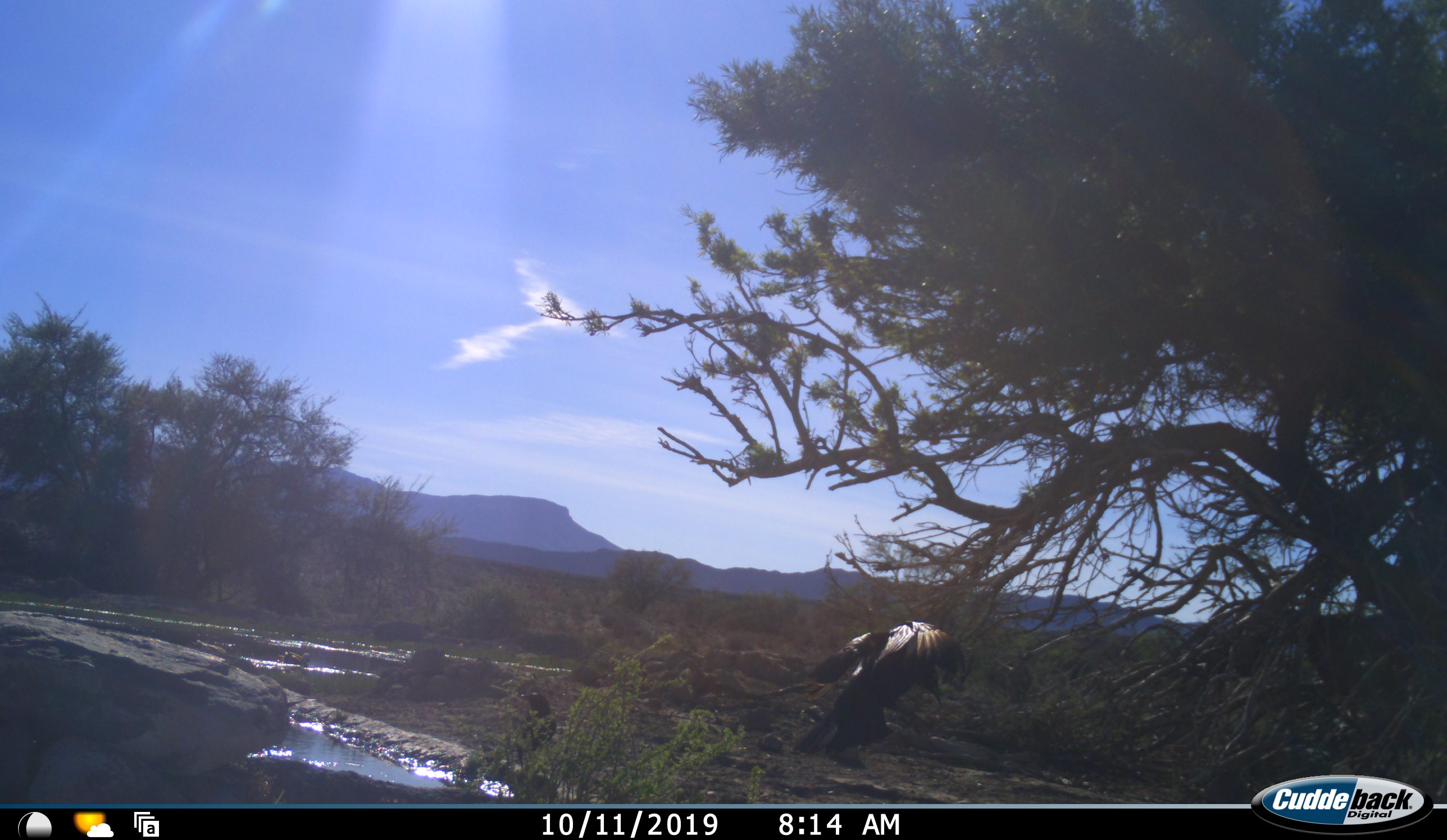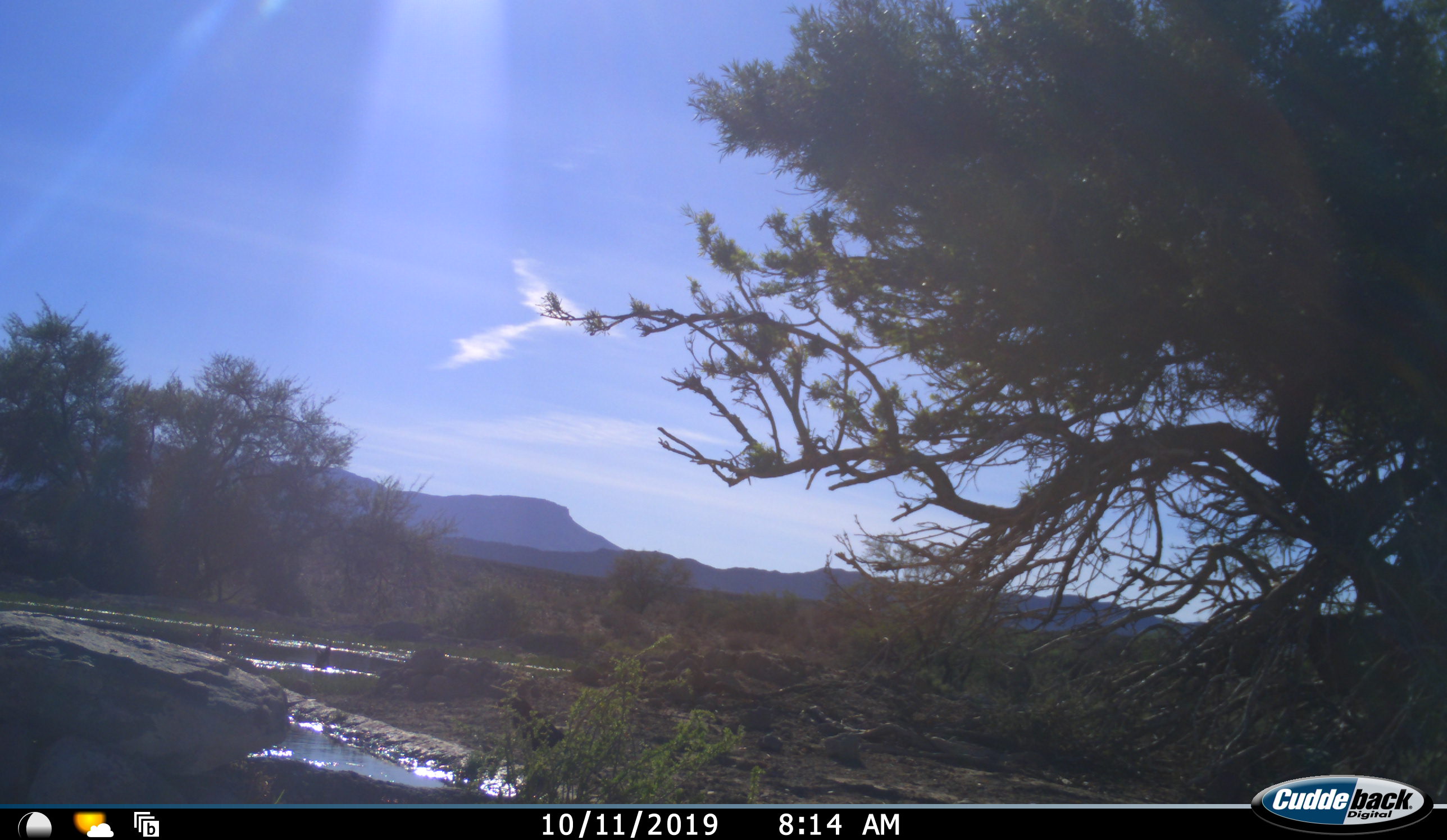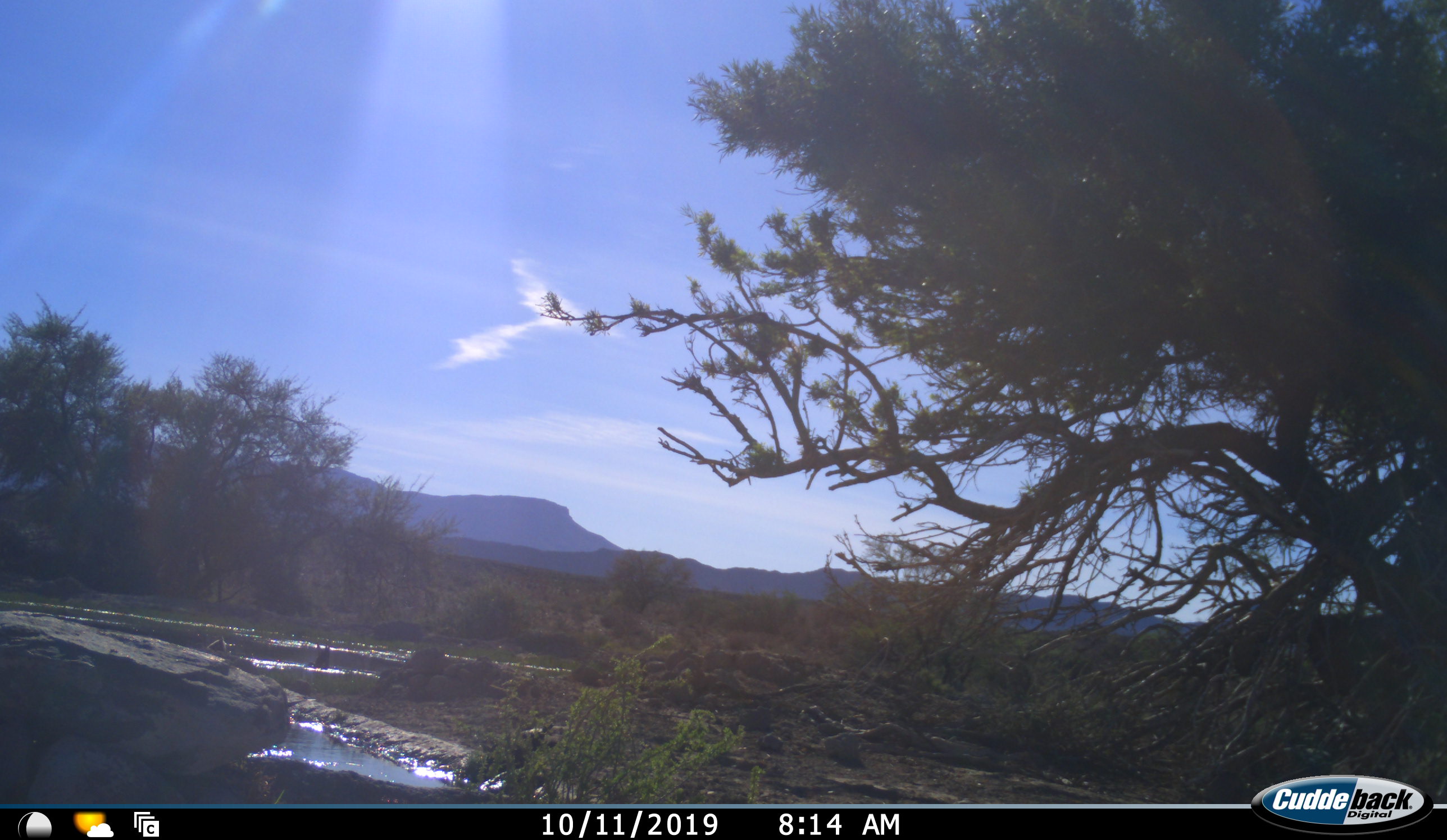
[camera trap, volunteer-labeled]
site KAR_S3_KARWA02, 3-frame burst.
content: unidentified animal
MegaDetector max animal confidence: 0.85